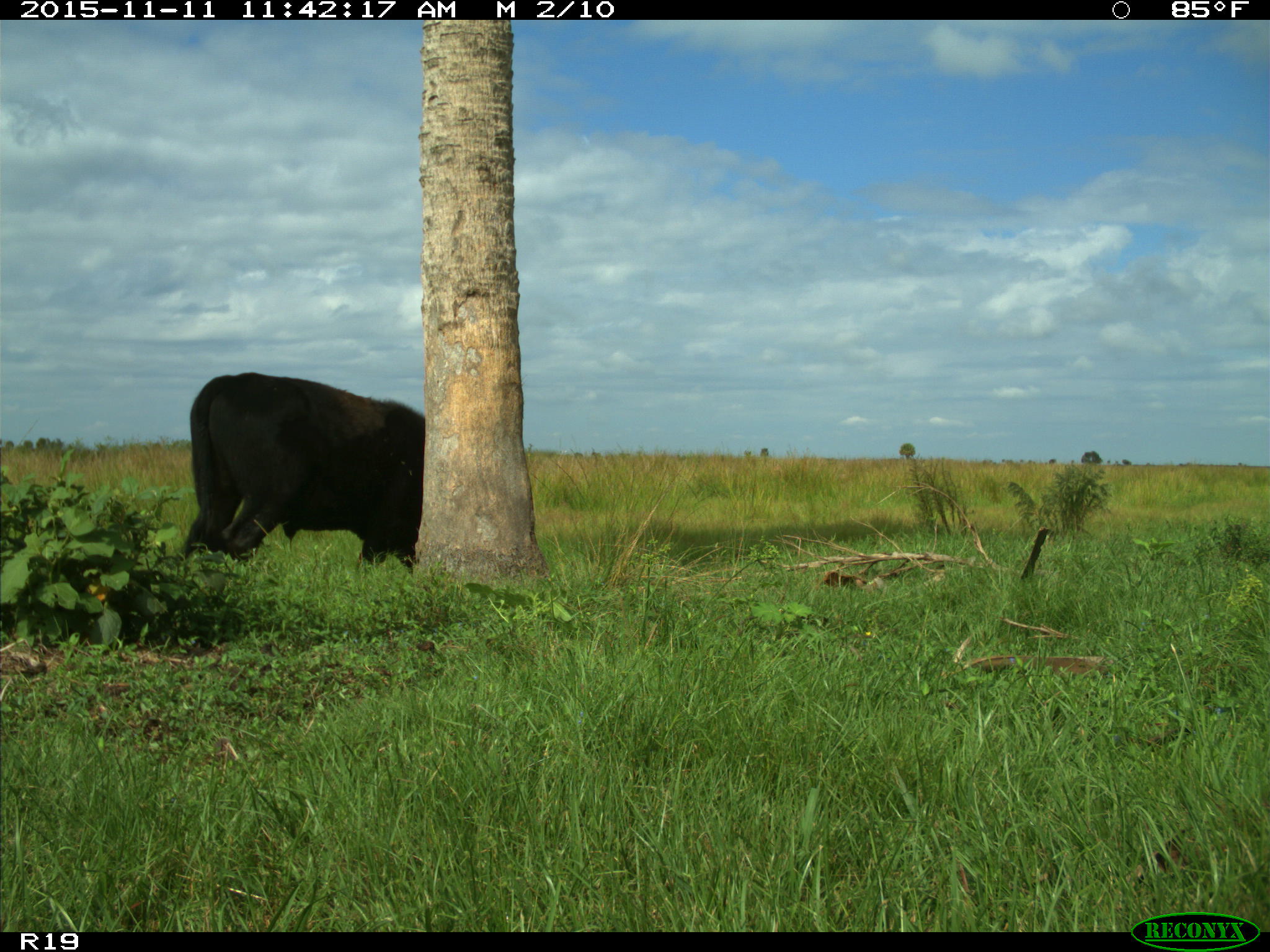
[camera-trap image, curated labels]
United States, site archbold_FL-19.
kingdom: Animalia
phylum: Chordata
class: Mammalia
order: Artiodactyla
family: Bovidae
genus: Bos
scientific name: Bos taurus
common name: domestic cow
Bos taurus (domestic cow).